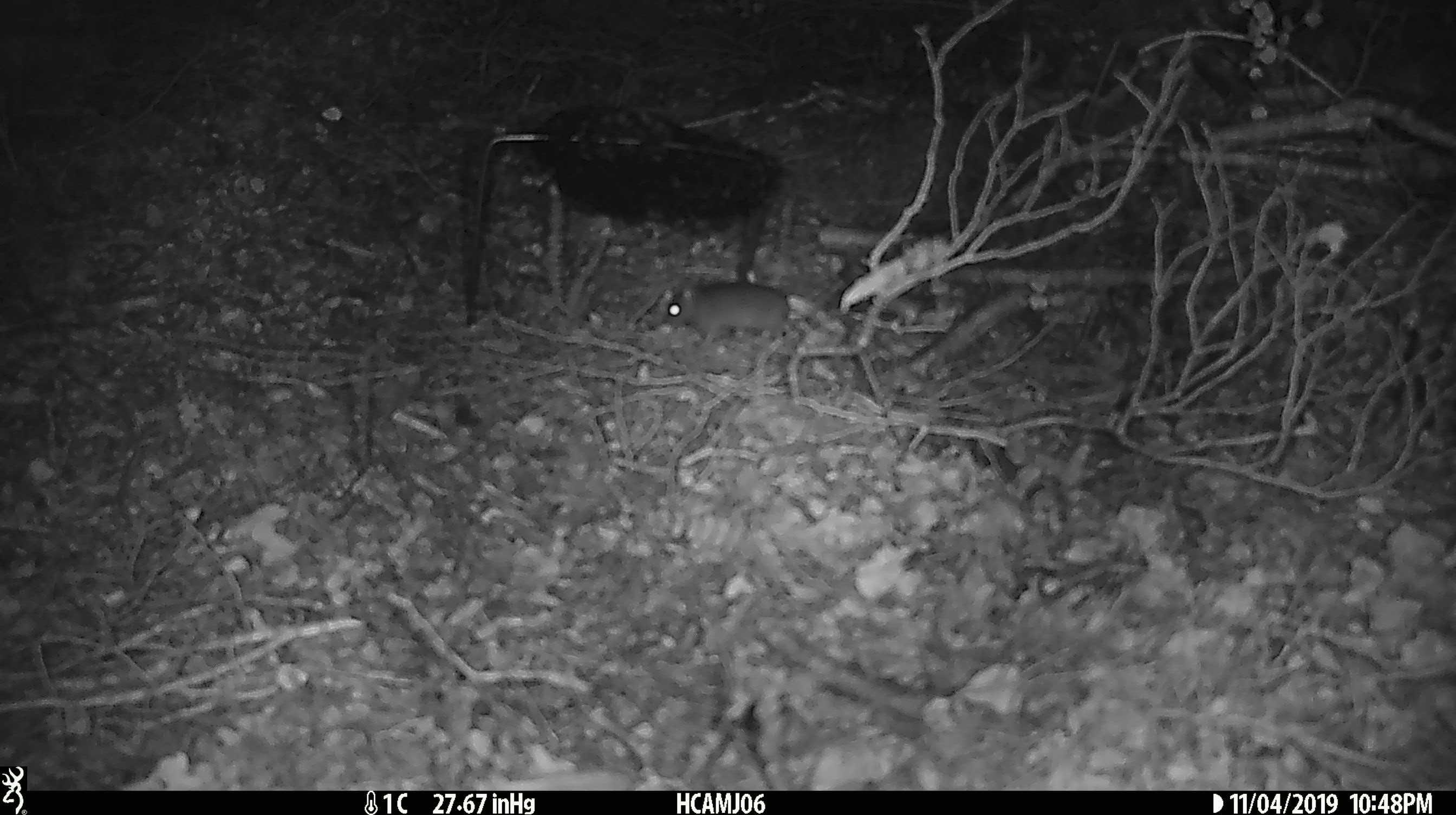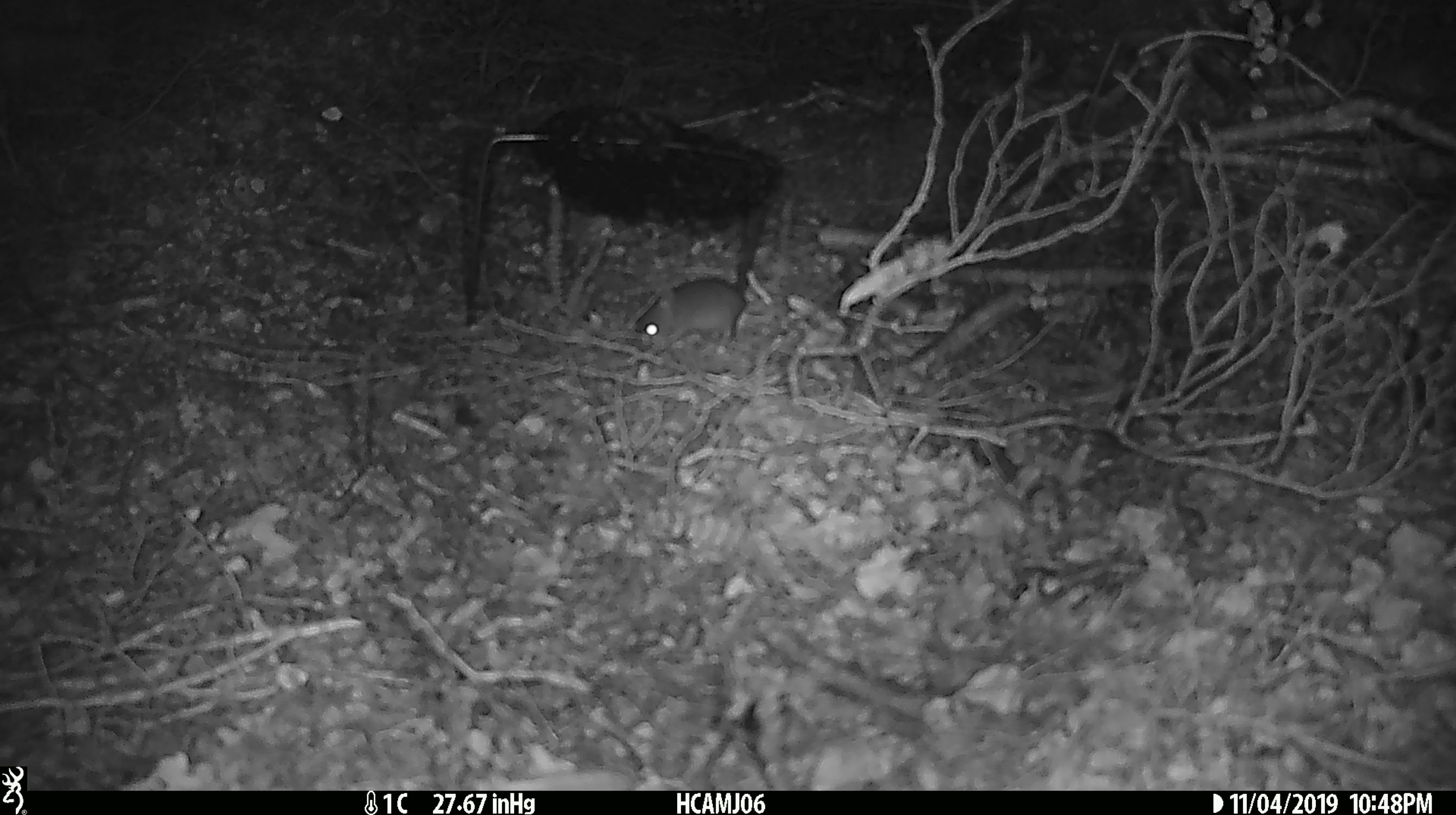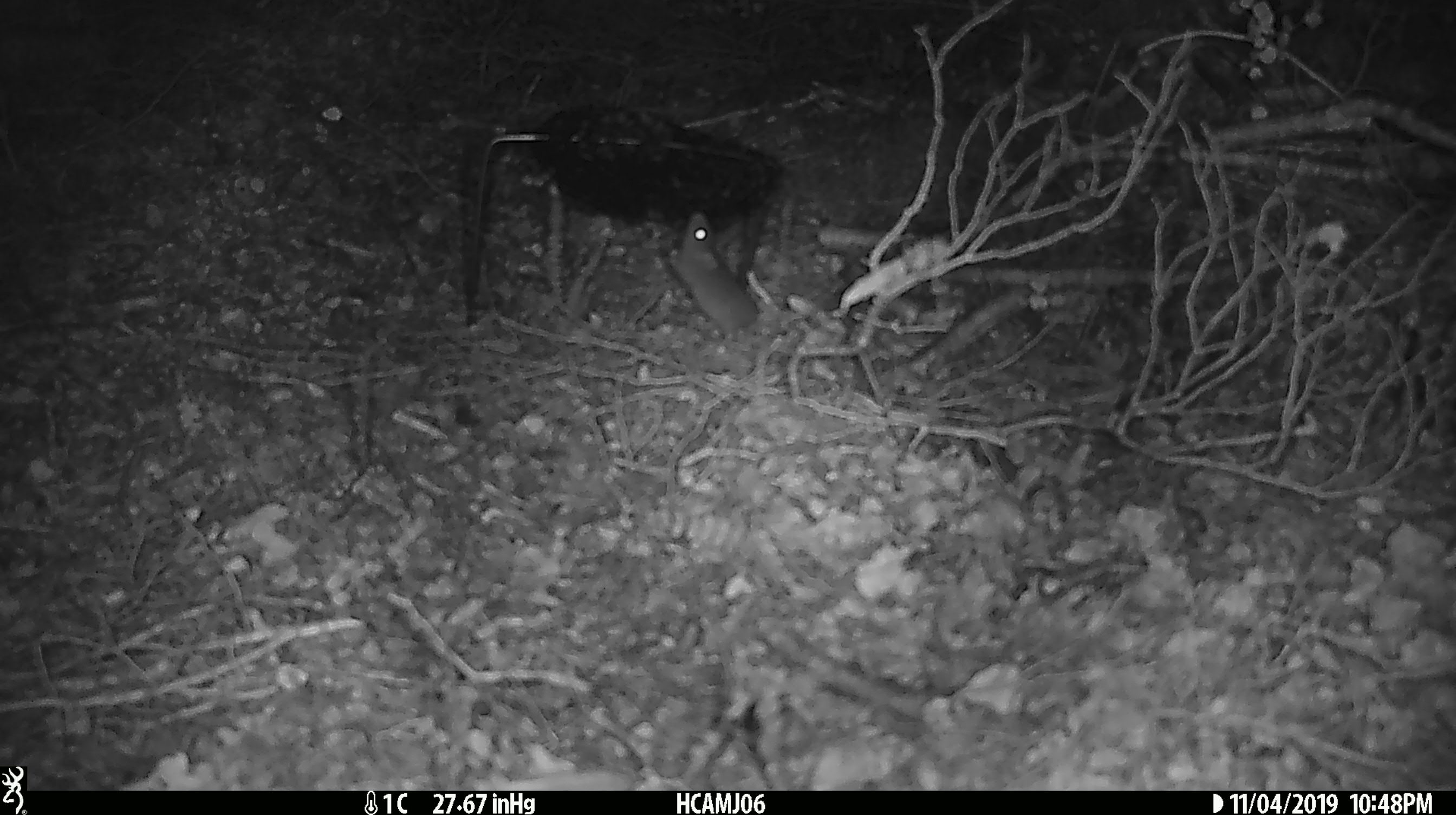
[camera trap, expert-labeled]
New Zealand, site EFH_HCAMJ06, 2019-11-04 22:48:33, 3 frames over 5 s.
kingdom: Animalia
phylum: Chordata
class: Mammalia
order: Rodentia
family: Muridae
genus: Mus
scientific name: Mus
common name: mouse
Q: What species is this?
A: Mouse (Mus).